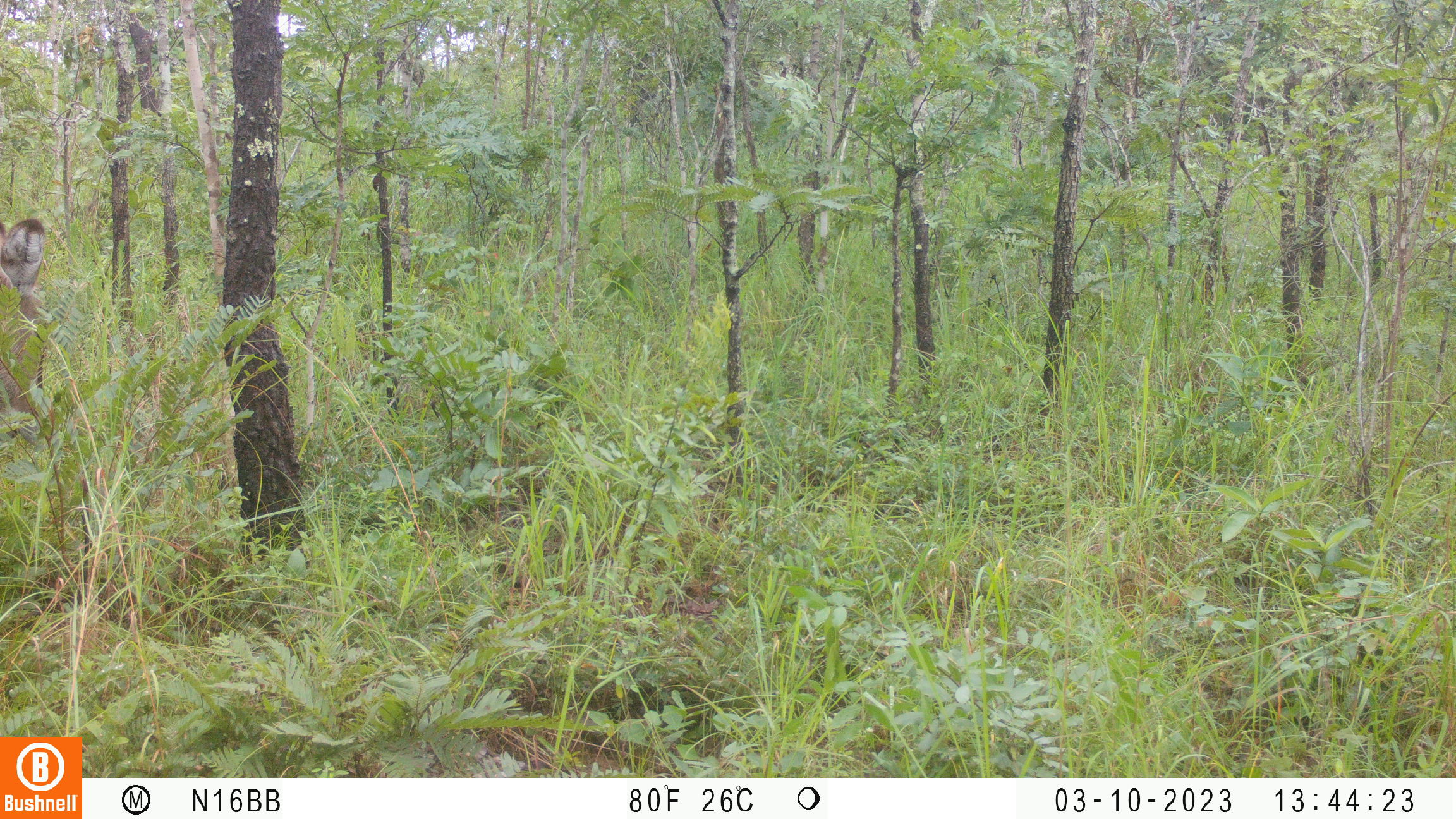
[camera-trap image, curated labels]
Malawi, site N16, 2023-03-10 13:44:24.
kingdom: Animalia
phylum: Chordata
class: Mammalia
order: Artiodactyla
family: Bovidae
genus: Kobus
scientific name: Kobus ellipsiprymnus ellipsiprymnus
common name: common waterbuck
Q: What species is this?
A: Common waterbuck (Kobus ellipsiprymnus ellipsiprymnus).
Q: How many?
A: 1.